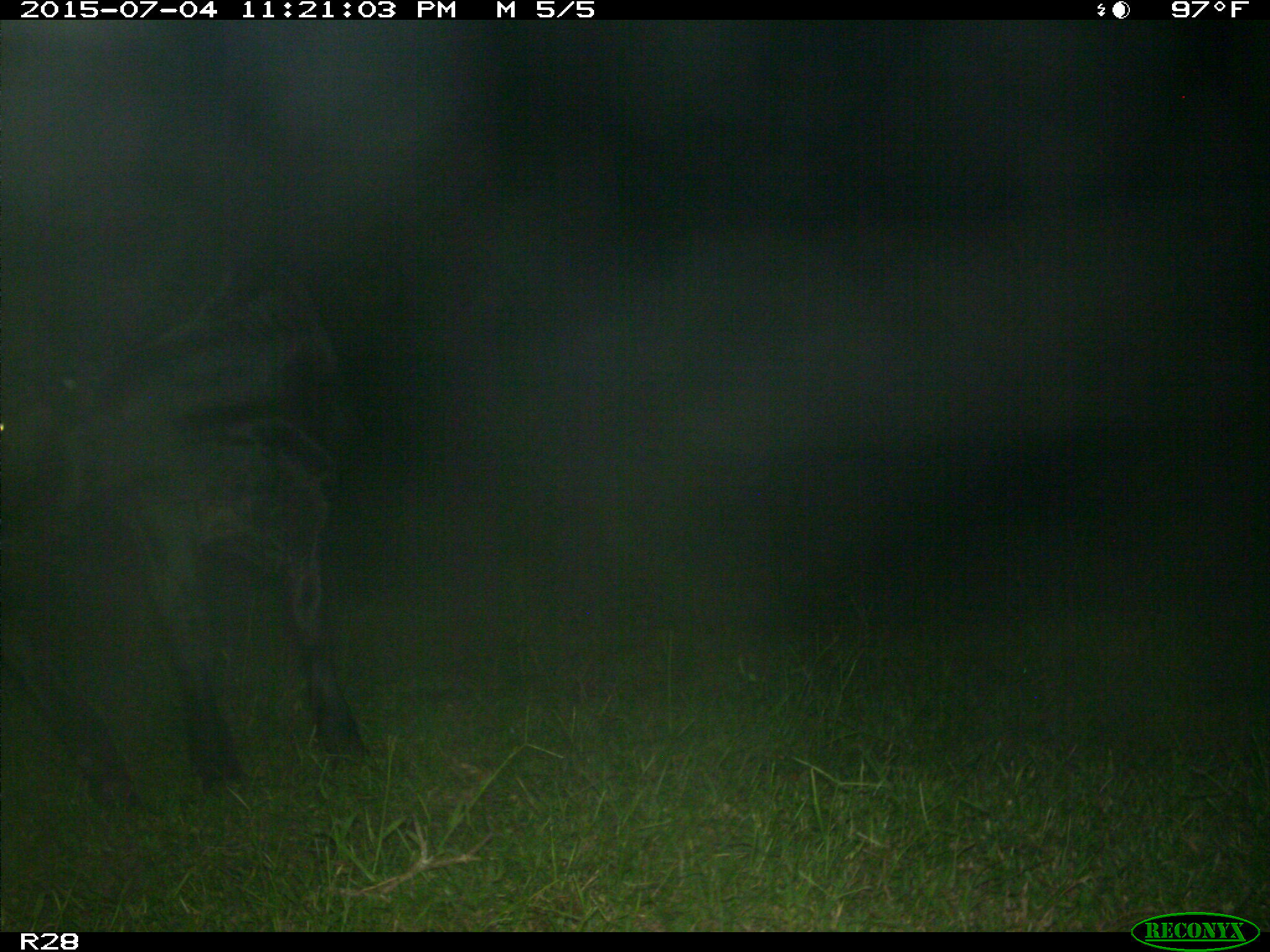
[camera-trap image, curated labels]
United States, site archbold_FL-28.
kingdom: Animalia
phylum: Chordata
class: Mammalia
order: Artiodactyla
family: Bovidae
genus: Bos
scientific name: Bos taurus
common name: domestic cow